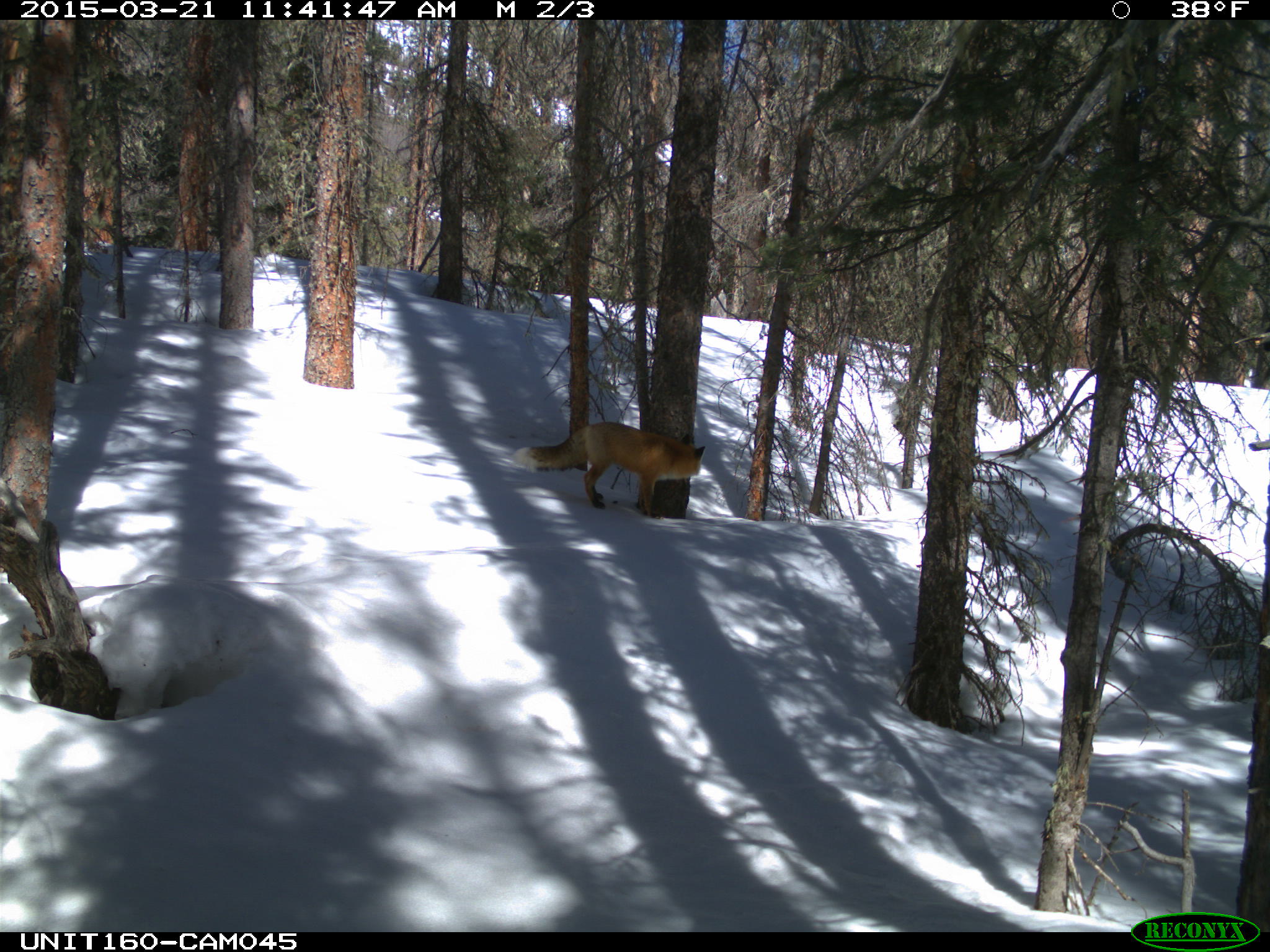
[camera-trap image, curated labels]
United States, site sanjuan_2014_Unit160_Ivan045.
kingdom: Animalia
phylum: Chordata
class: Mammalia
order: Carnivora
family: Canidae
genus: Vulpes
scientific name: Vulpes vulpes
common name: red fox